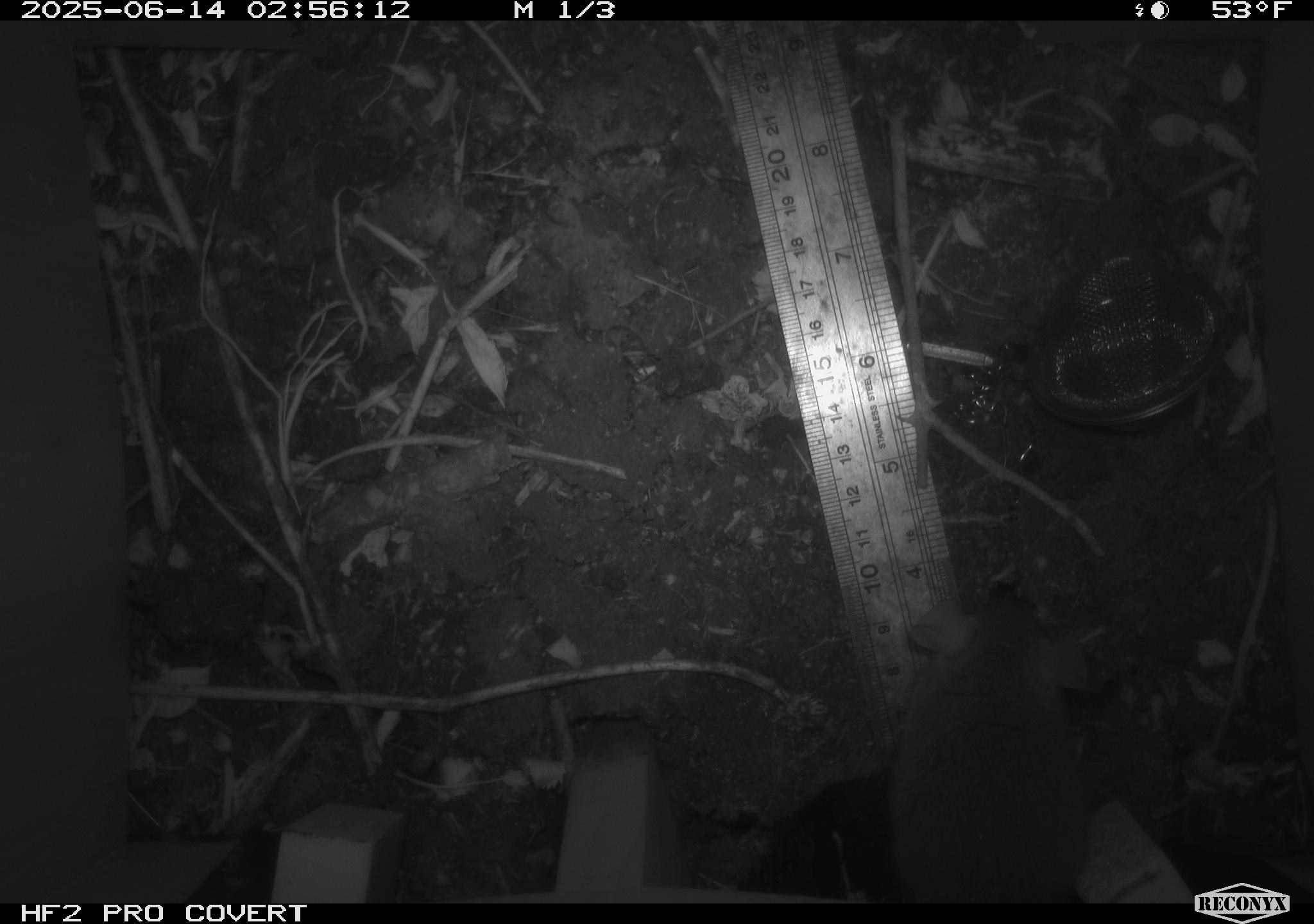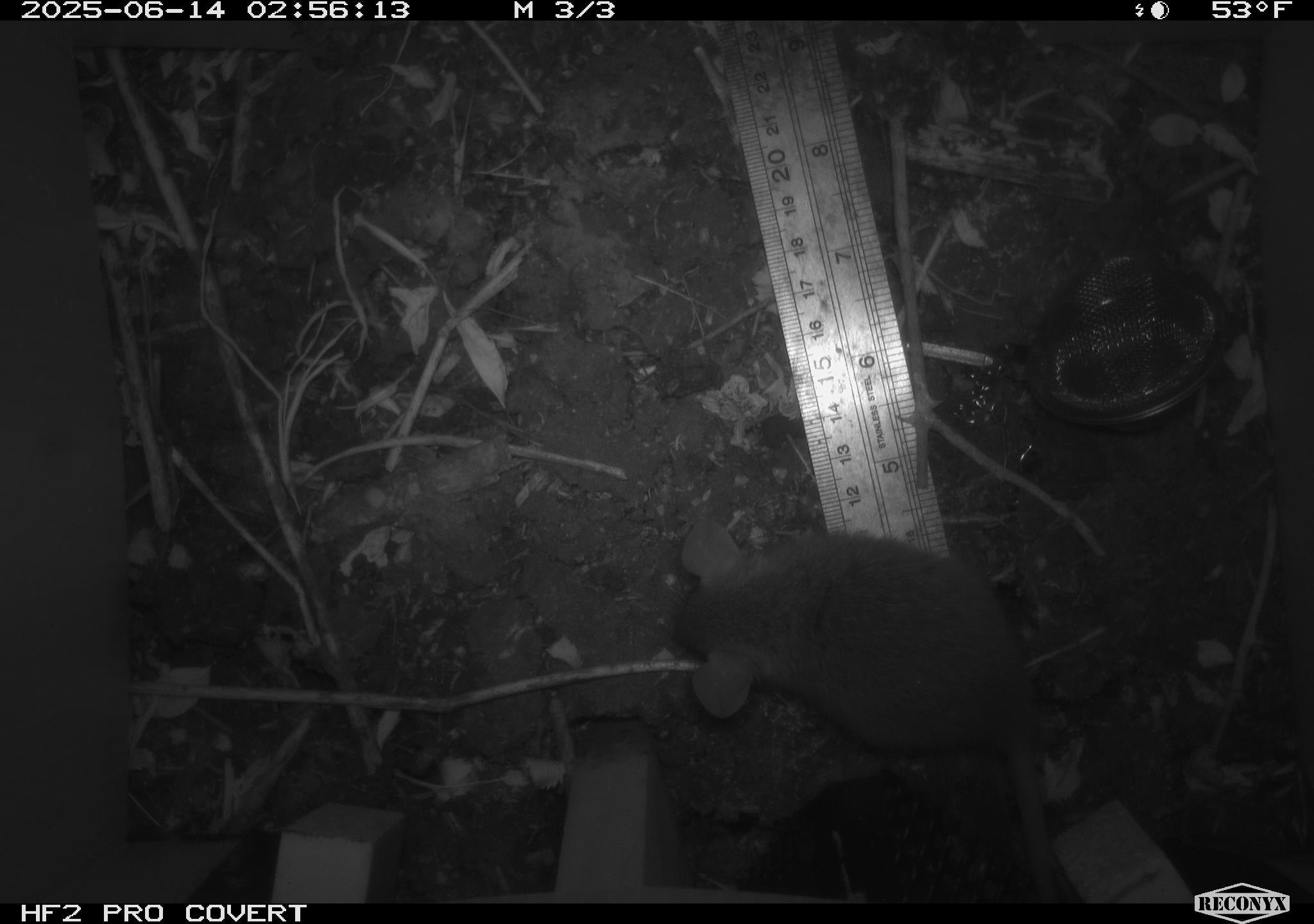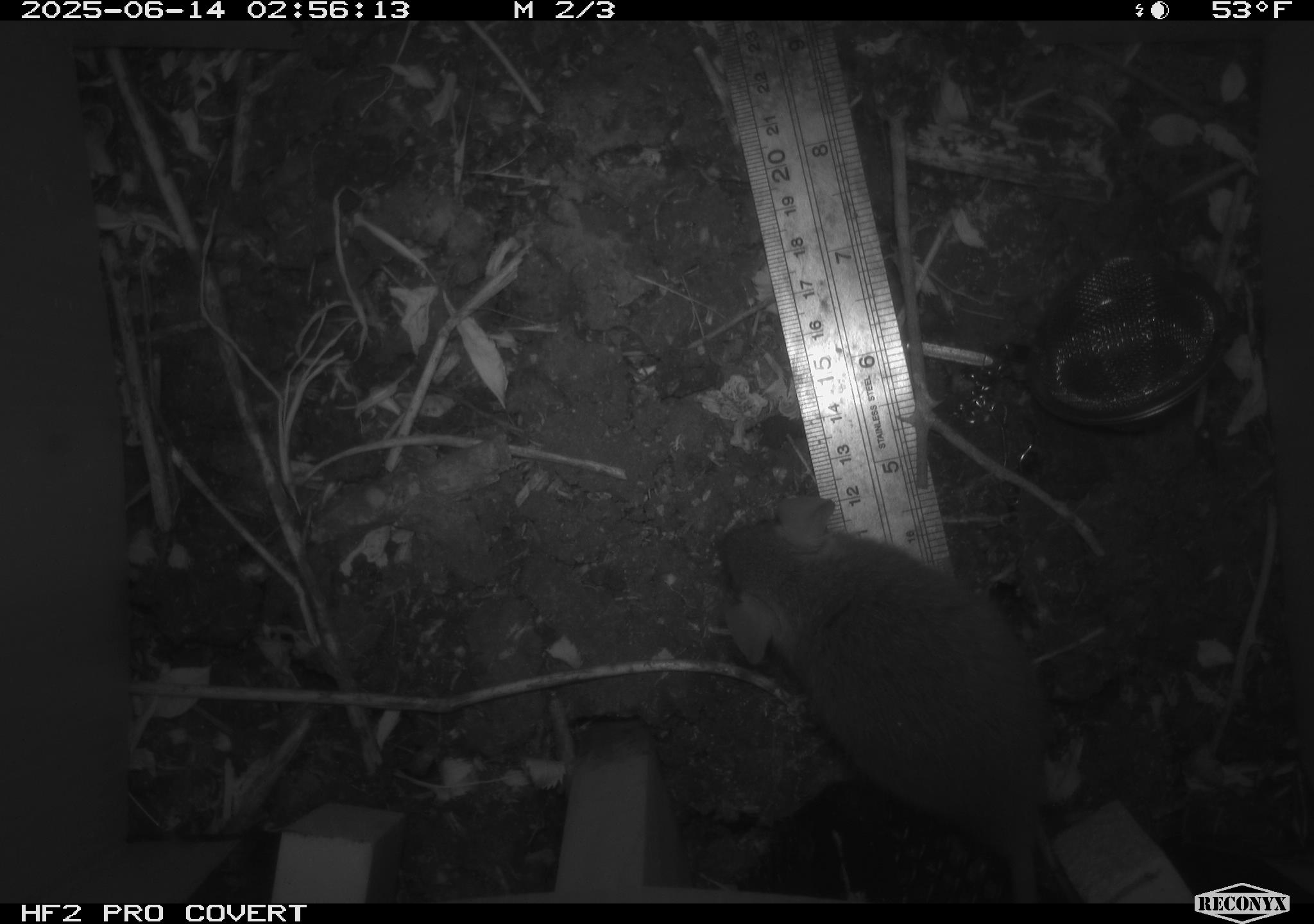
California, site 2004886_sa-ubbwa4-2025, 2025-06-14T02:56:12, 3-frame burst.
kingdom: Animalia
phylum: Chordata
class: Mammalia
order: Rodentia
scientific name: Rodentia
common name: rodent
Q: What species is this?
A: Rodent (Rodentia).